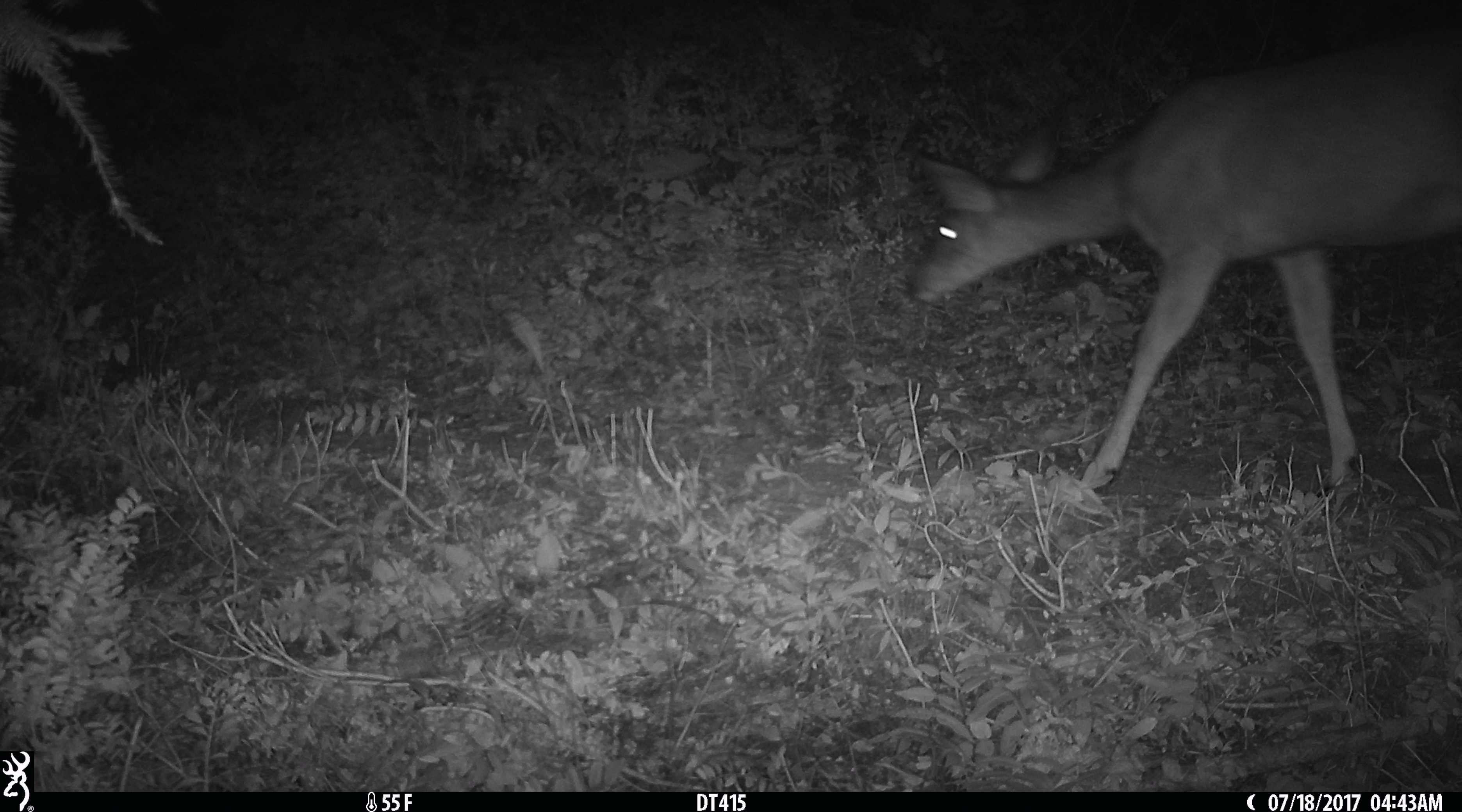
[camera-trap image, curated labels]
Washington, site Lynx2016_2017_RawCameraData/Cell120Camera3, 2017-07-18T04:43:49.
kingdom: Animalia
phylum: Chordata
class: Mammalia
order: Artiodactyla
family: Cervidae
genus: Odocoileus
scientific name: Odocoileus hemionus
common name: mule deer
Odocoileus hemionus (mule deer). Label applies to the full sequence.